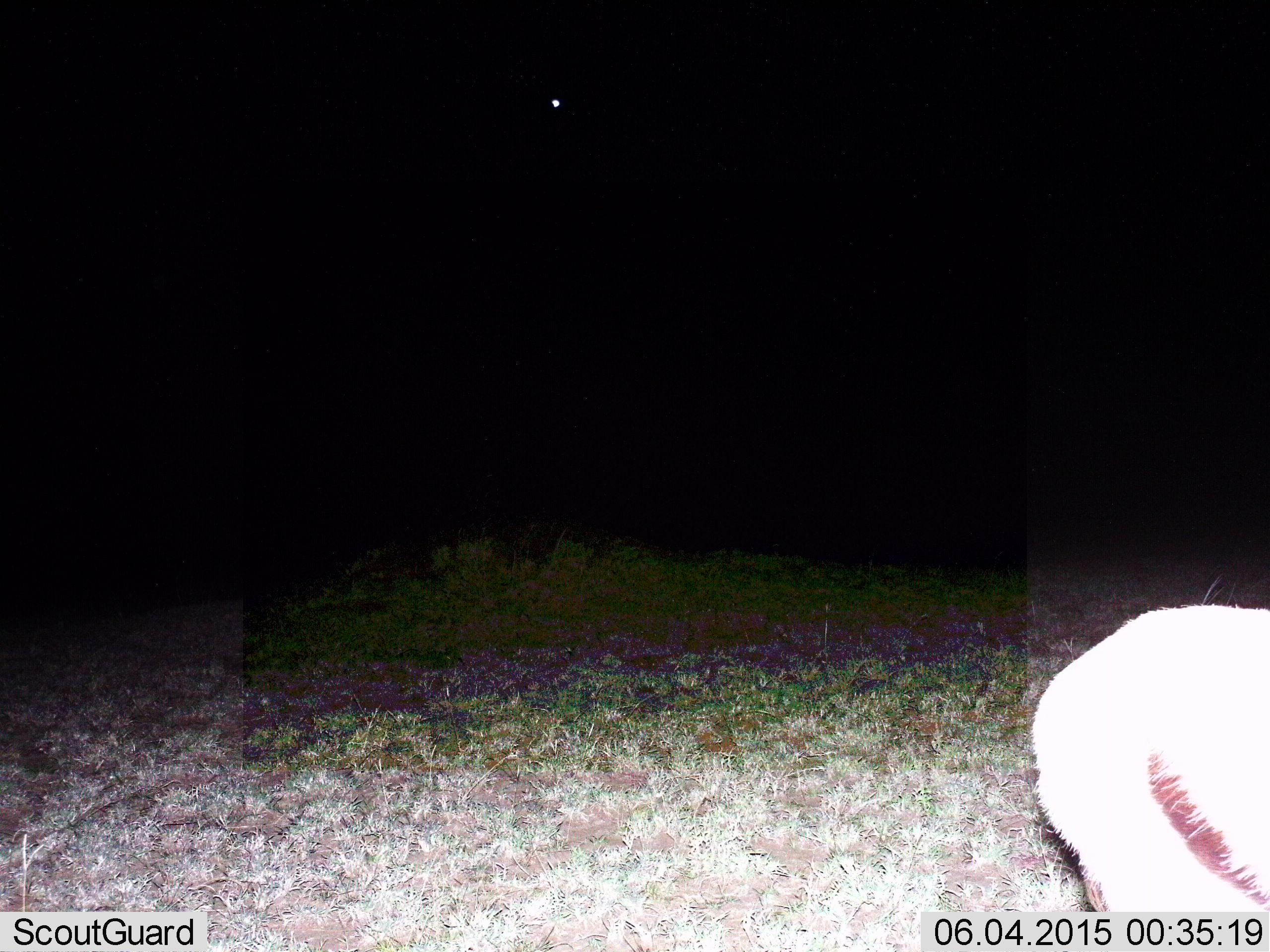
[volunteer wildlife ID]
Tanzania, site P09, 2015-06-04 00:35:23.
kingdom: Animalia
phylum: Chordata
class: Mammalia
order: Artiodactyla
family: Bovidae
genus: Eudorcas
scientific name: Eudorcas thomsonii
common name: thomson's gazelle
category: gazellethomsons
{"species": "gazellethomsons (thomson's gazelle) (Eudorcas thomsonii)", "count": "1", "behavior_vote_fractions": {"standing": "100%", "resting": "0%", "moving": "0%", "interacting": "0%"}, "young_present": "0%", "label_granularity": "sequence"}